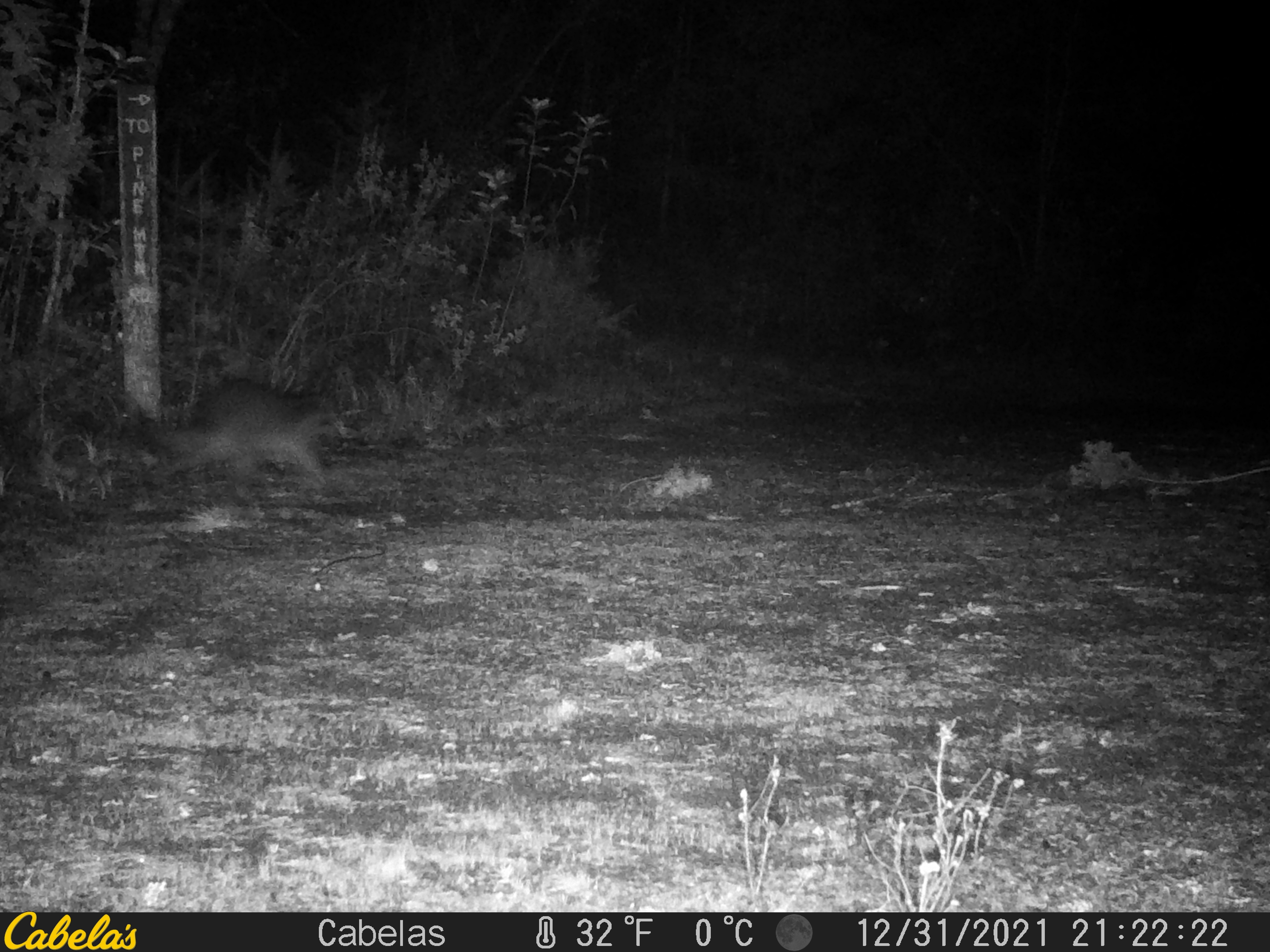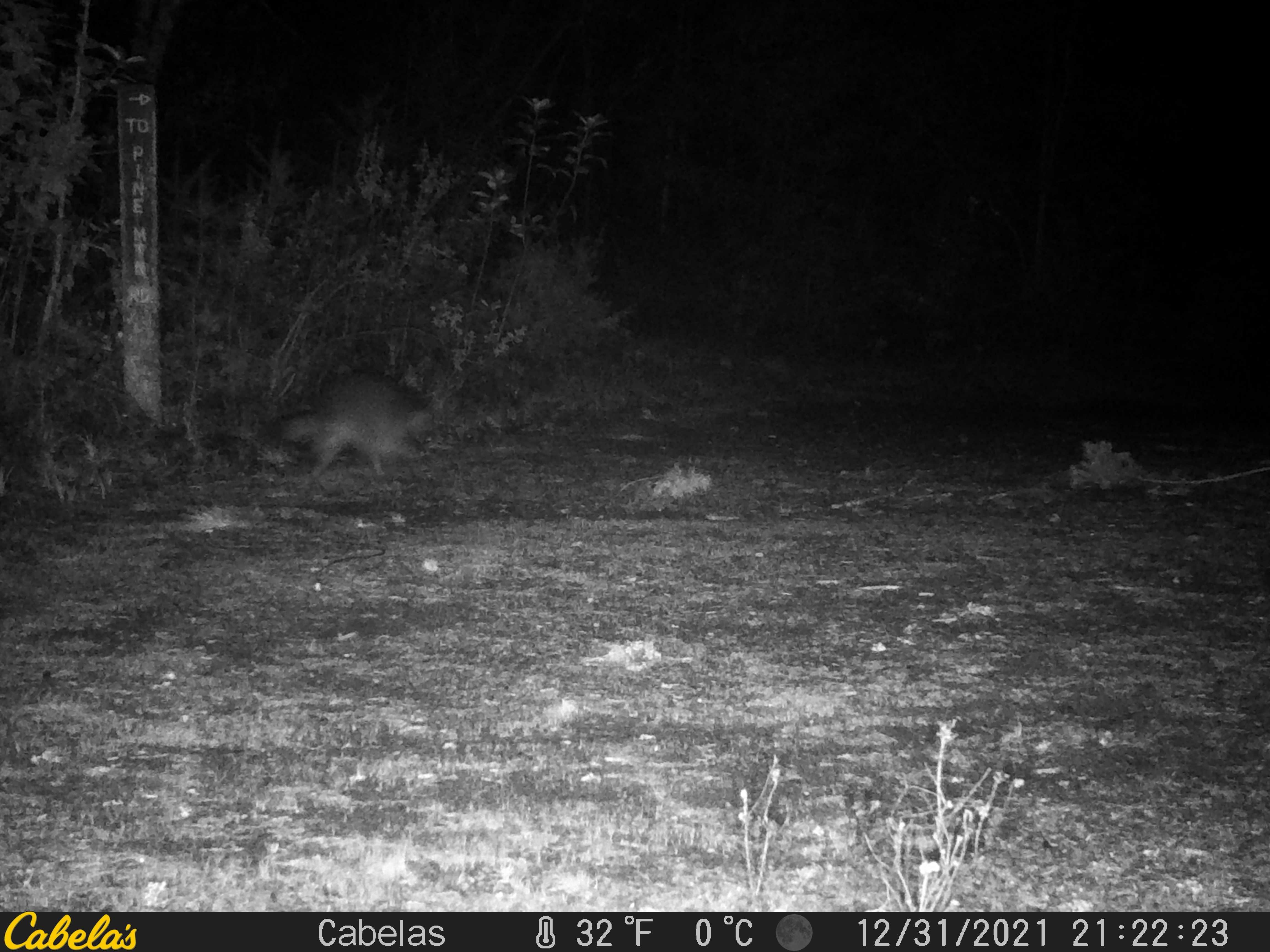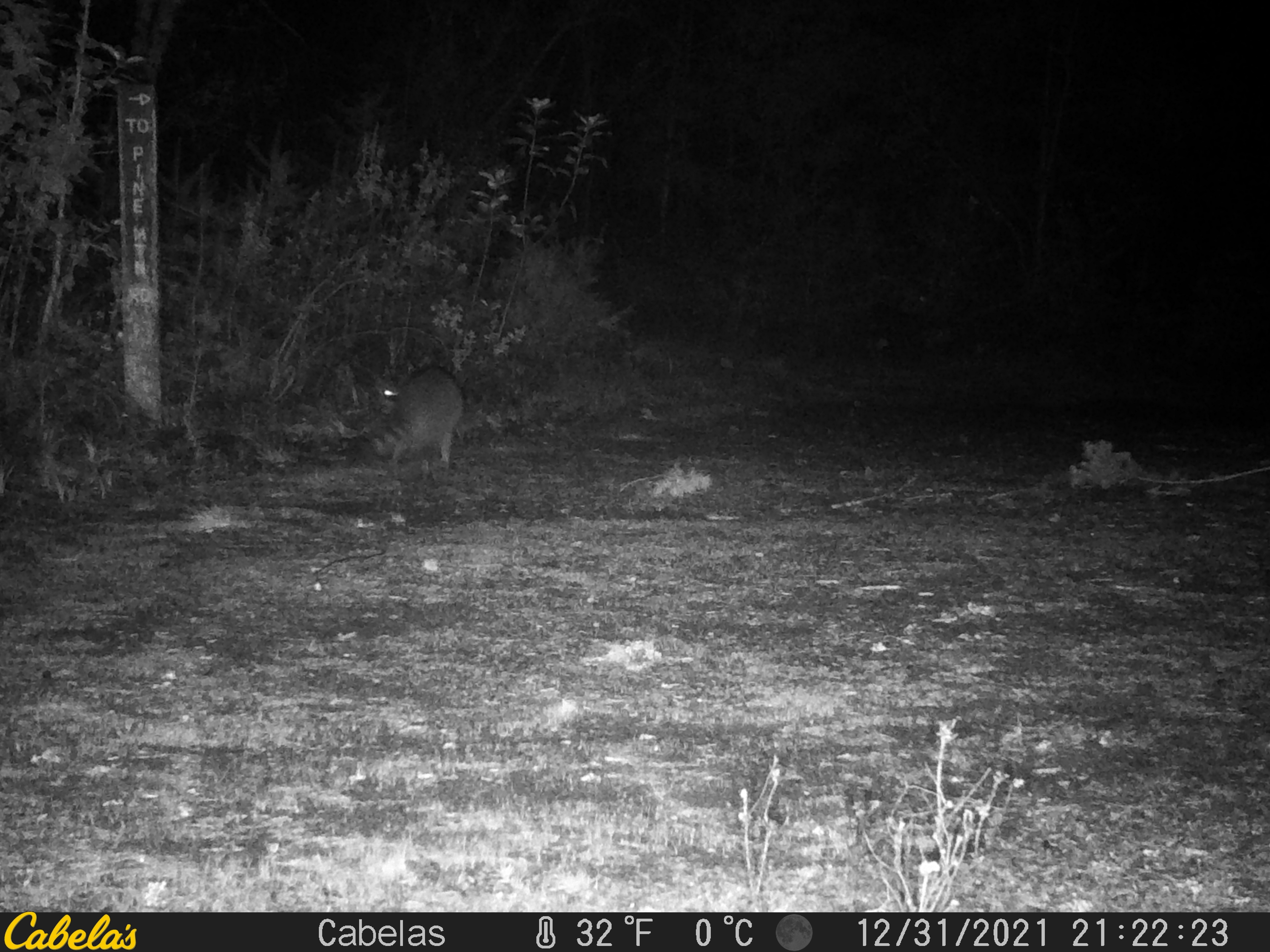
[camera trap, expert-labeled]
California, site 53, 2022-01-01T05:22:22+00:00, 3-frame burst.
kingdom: Animalia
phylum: Chordata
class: Mammalia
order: Carnivora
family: Procyonidae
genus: Procyon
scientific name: Procyon lotor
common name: raccoon